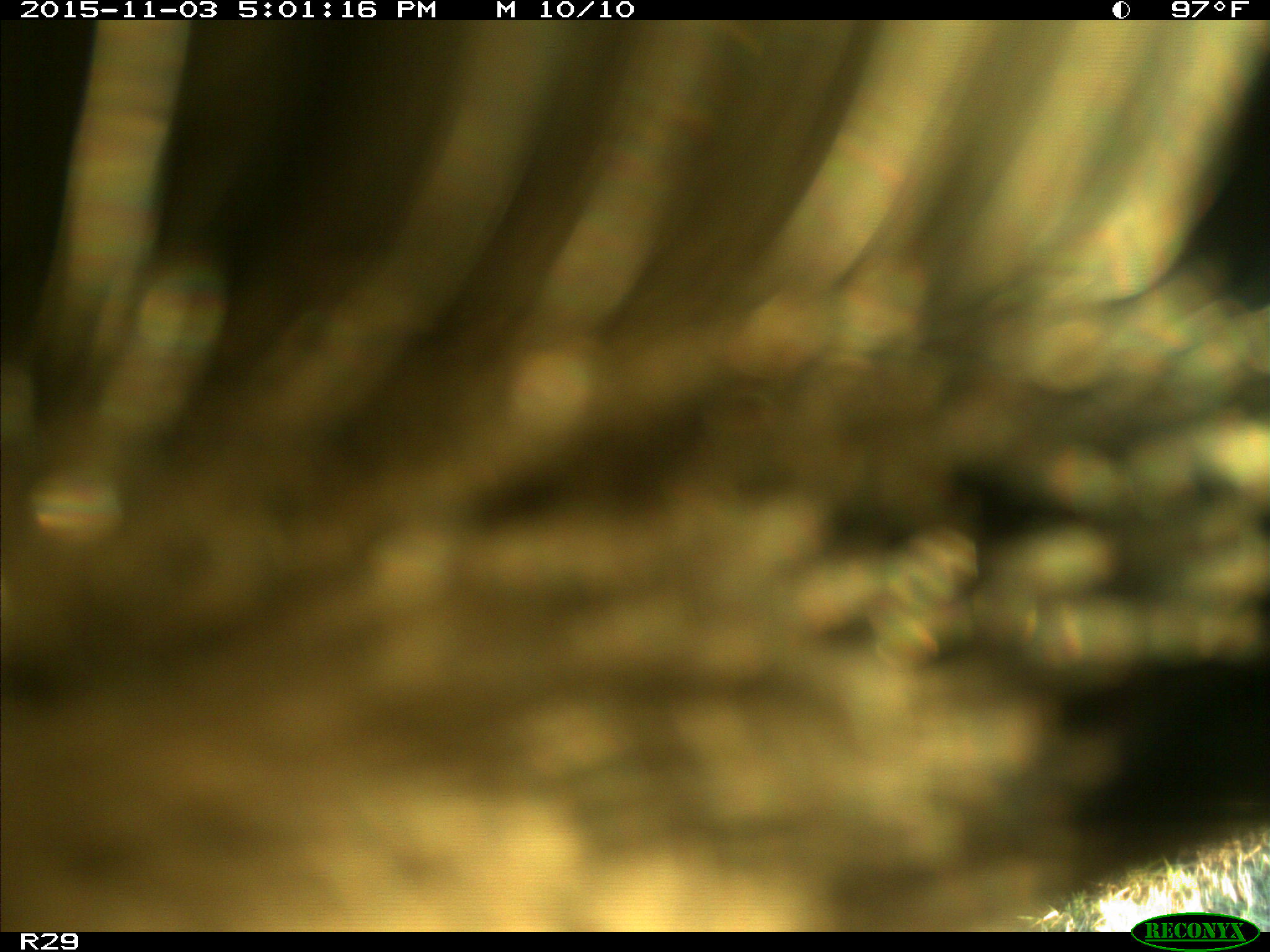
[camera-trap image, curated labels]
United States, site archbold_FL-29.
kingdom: Animalia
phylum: Chordata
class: Mammalia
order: Artiodactyla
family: Bovidae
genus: Bos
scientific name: Bos taurus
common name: domestic cow